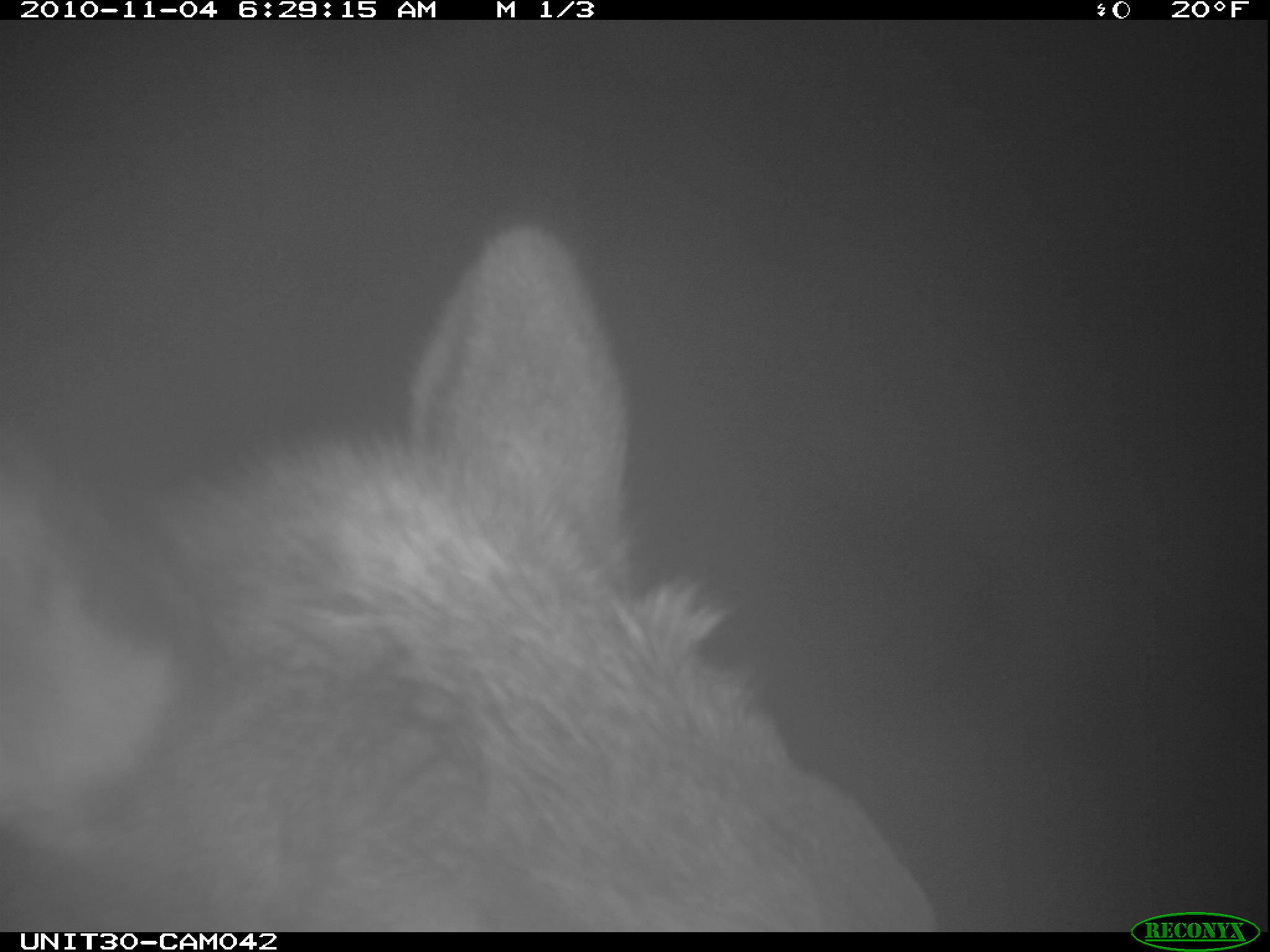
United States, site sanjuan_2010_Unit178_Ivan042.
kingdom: Animalia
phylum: Chordata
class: Mammalia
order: Artiodactyla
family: Cervidae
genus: Cervus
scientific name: Cervus elaphus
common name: red deer